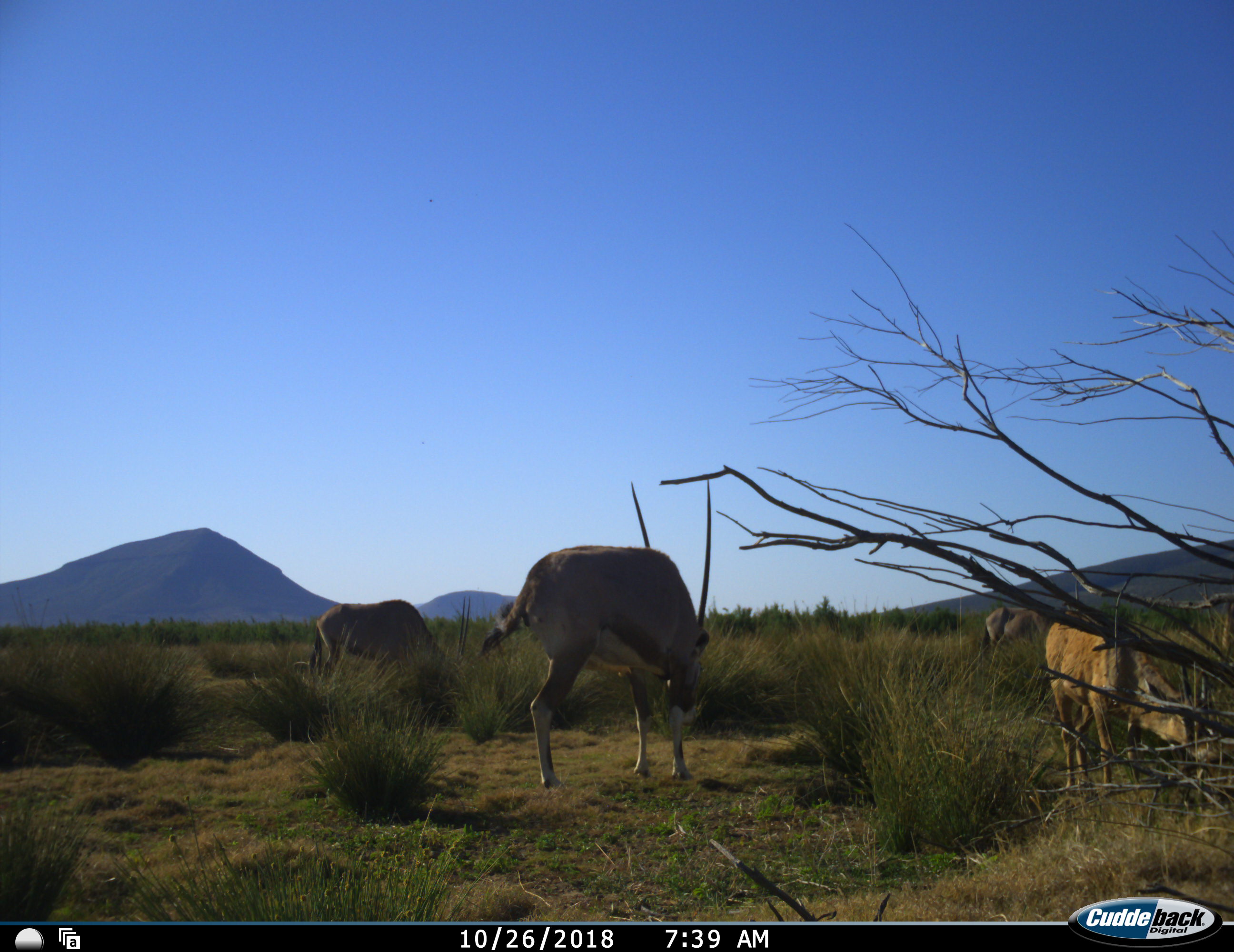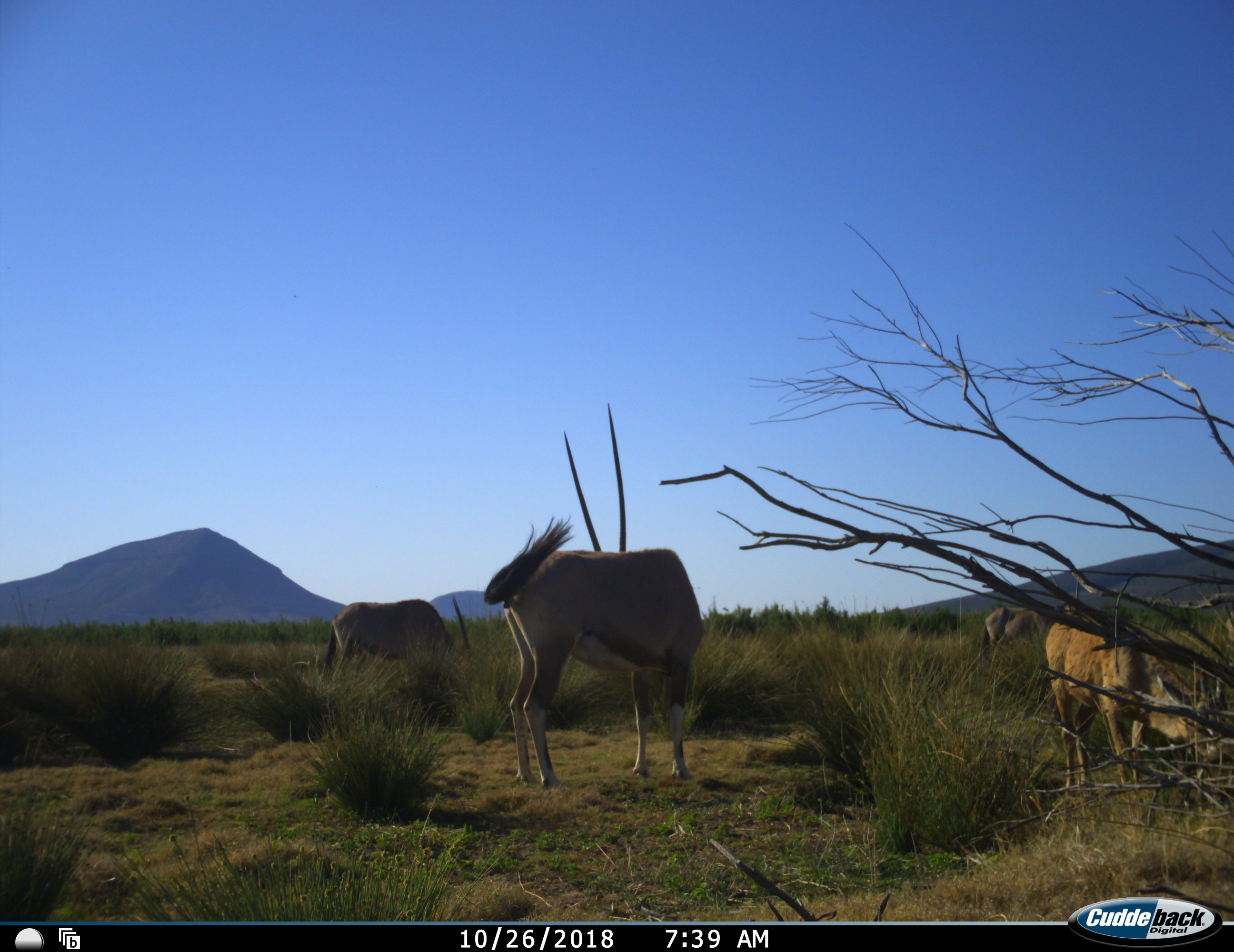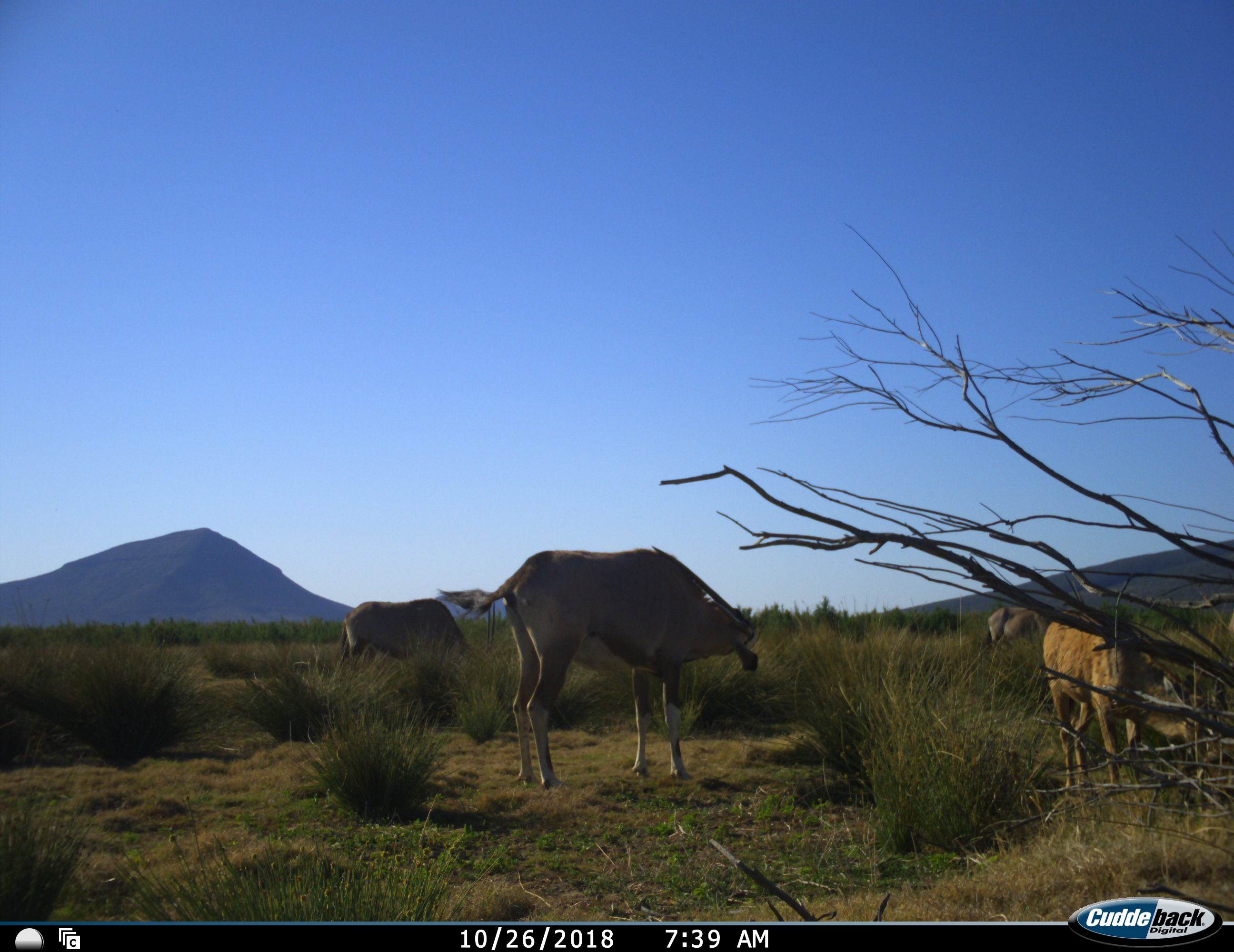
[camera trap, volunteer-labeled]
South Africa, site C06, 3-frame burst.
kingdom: Animalia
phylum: Chordata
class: Mammalia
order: Artiodactyla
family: Bovidae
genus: Oryx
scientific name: Oryx gazella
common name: gemsbok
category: gemsbokoryx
Gemsbokoryx (gemsbok) (Oryx gazella), count 4. Behavior (volunteer vote fractions): standing 60%, resting 0%, moving 20%, interacting 0%. Young present (vote fraction): 30%. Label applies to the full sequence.